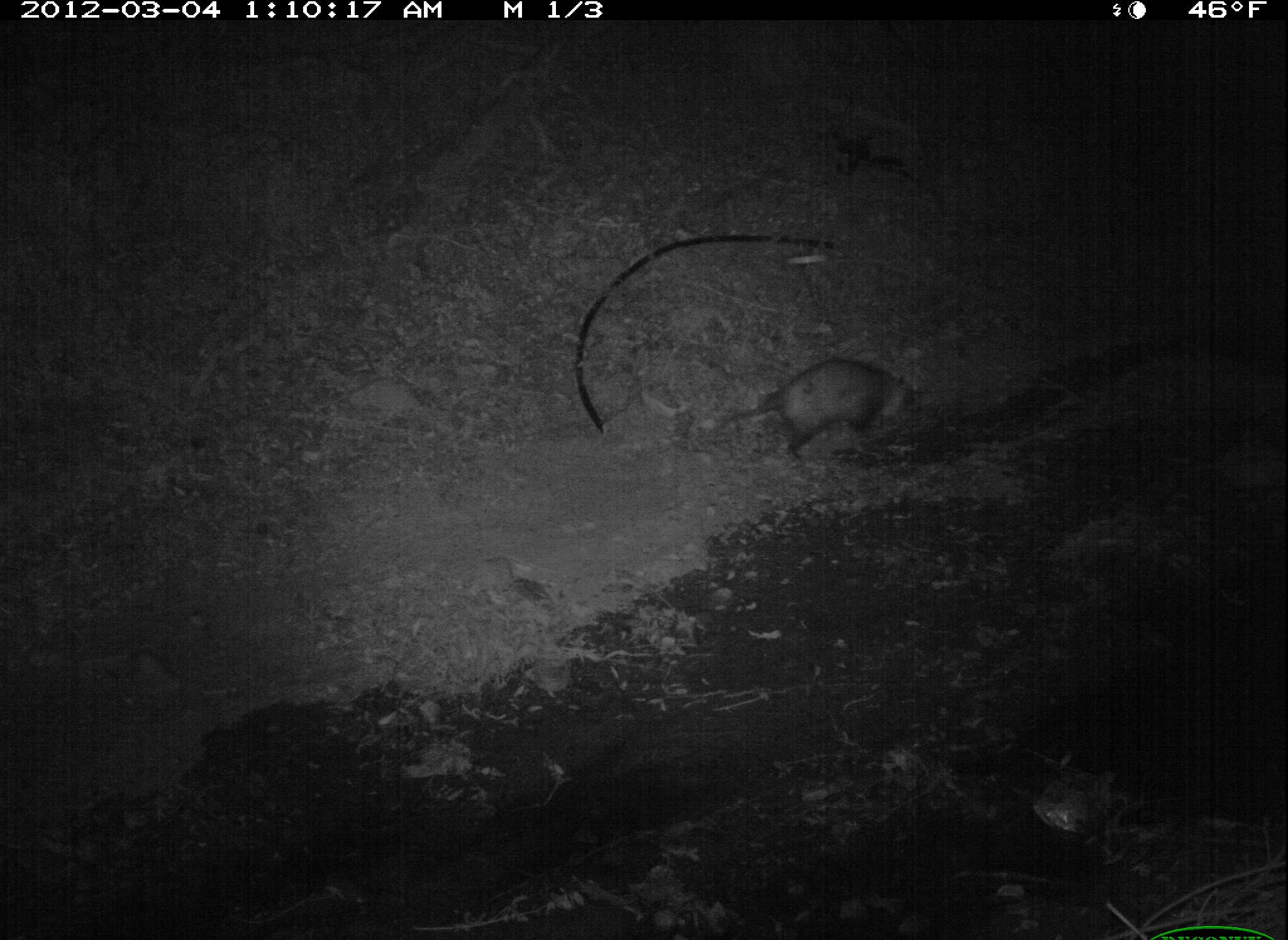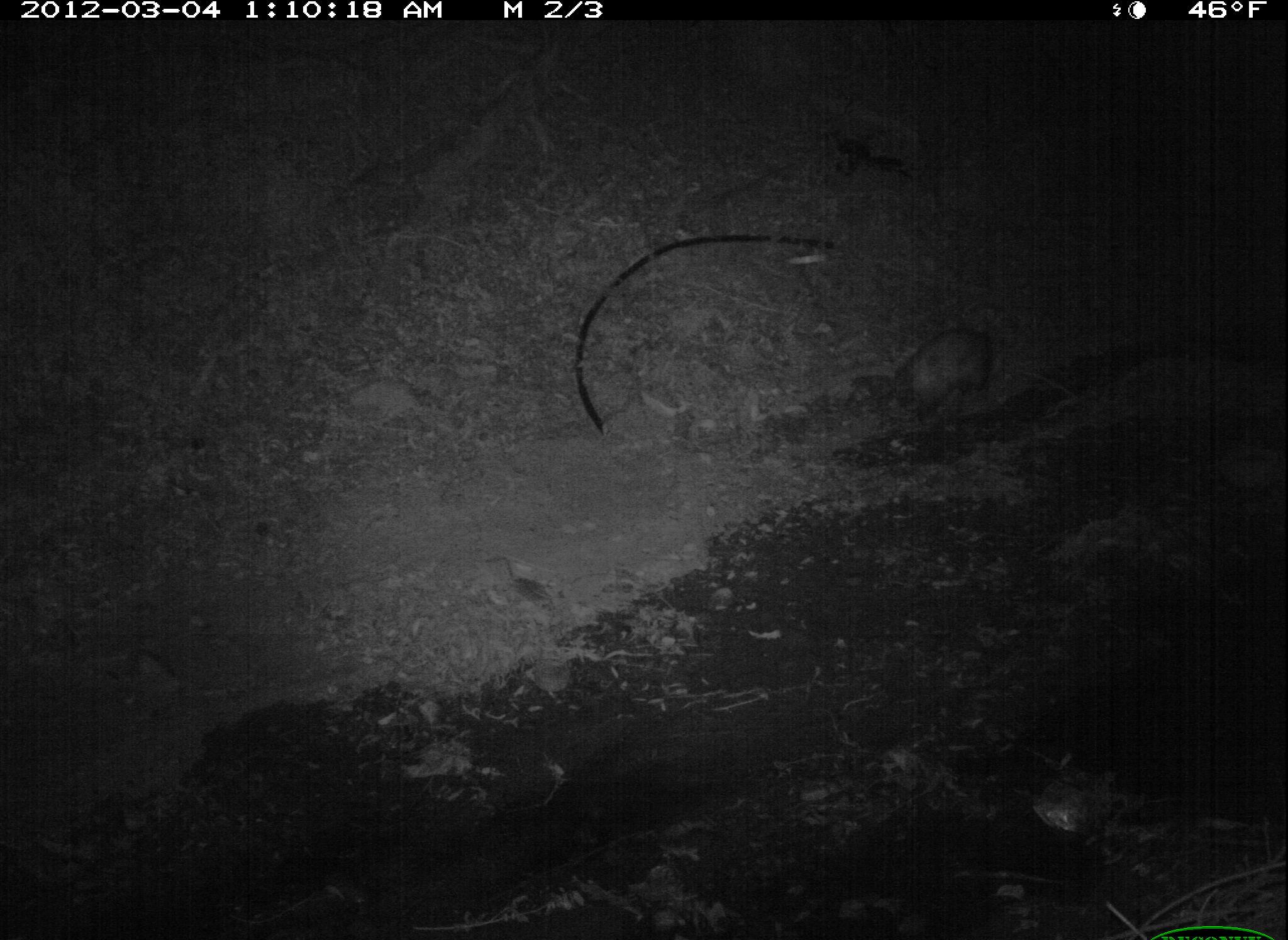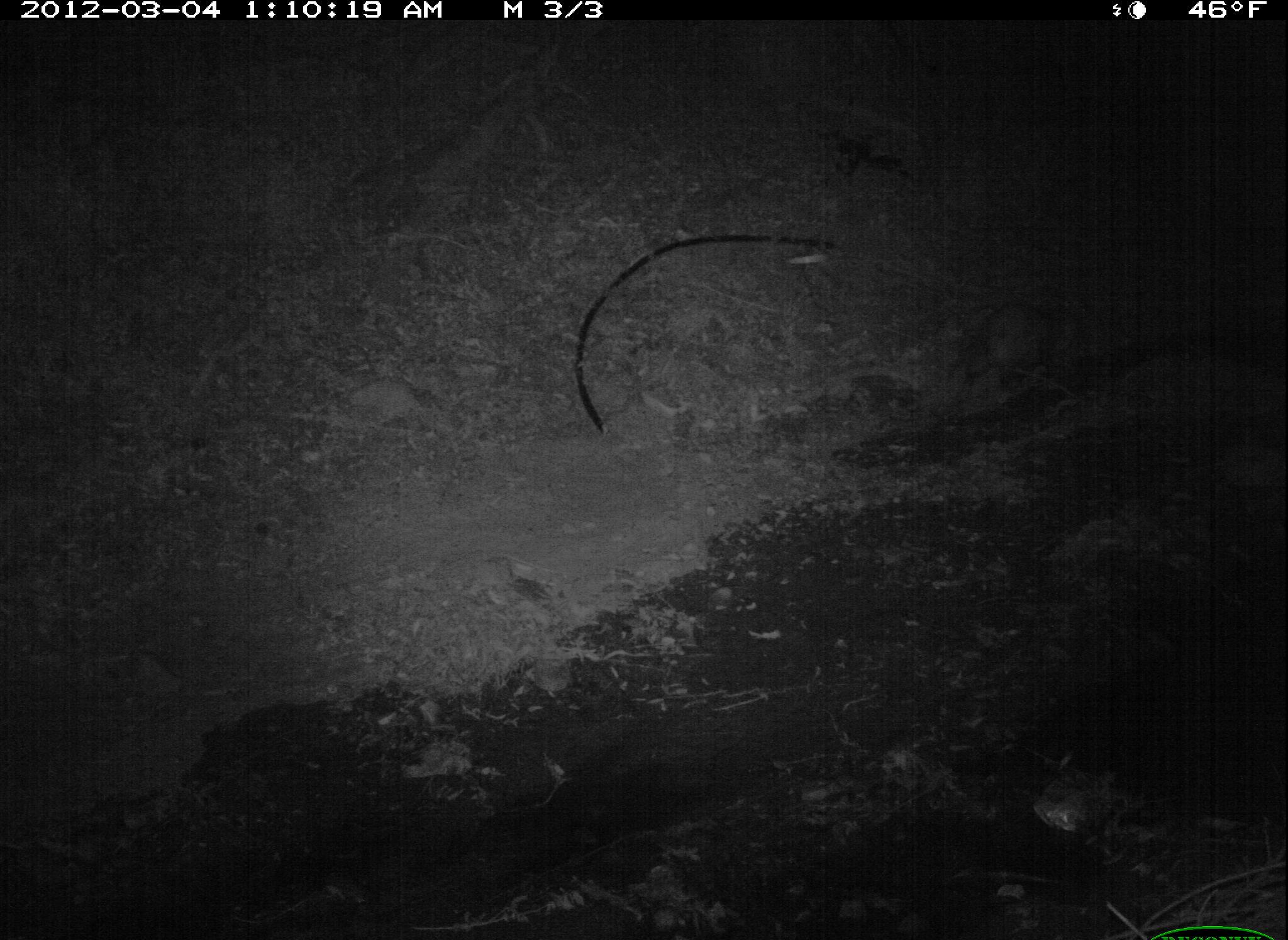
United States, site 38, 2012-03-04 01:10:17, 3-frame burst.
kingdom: Animalia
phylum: Chordata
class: Mammalia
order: Didelphimorphia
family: Didelphidae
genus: Didelphis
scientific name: Didelphis virginiana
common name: virginia opossum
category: opossum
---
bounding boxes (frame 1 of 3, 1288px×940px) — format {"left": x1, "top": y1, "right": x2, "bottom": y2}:
opossum: {"left": 710, "top": 353, "right": 932, "bottom": 477}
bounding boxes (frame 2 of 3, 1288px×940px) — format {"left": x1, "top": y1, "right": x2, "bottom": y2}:
opossum: {"left": 881, "top": 288, "right": 1032, "bottom": 428}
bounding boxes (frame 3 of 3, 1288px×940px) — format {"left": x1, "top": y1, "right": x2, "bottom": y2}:
opossum: {"left": 950, "top": 297, "right": 1098, "bottom": 399}